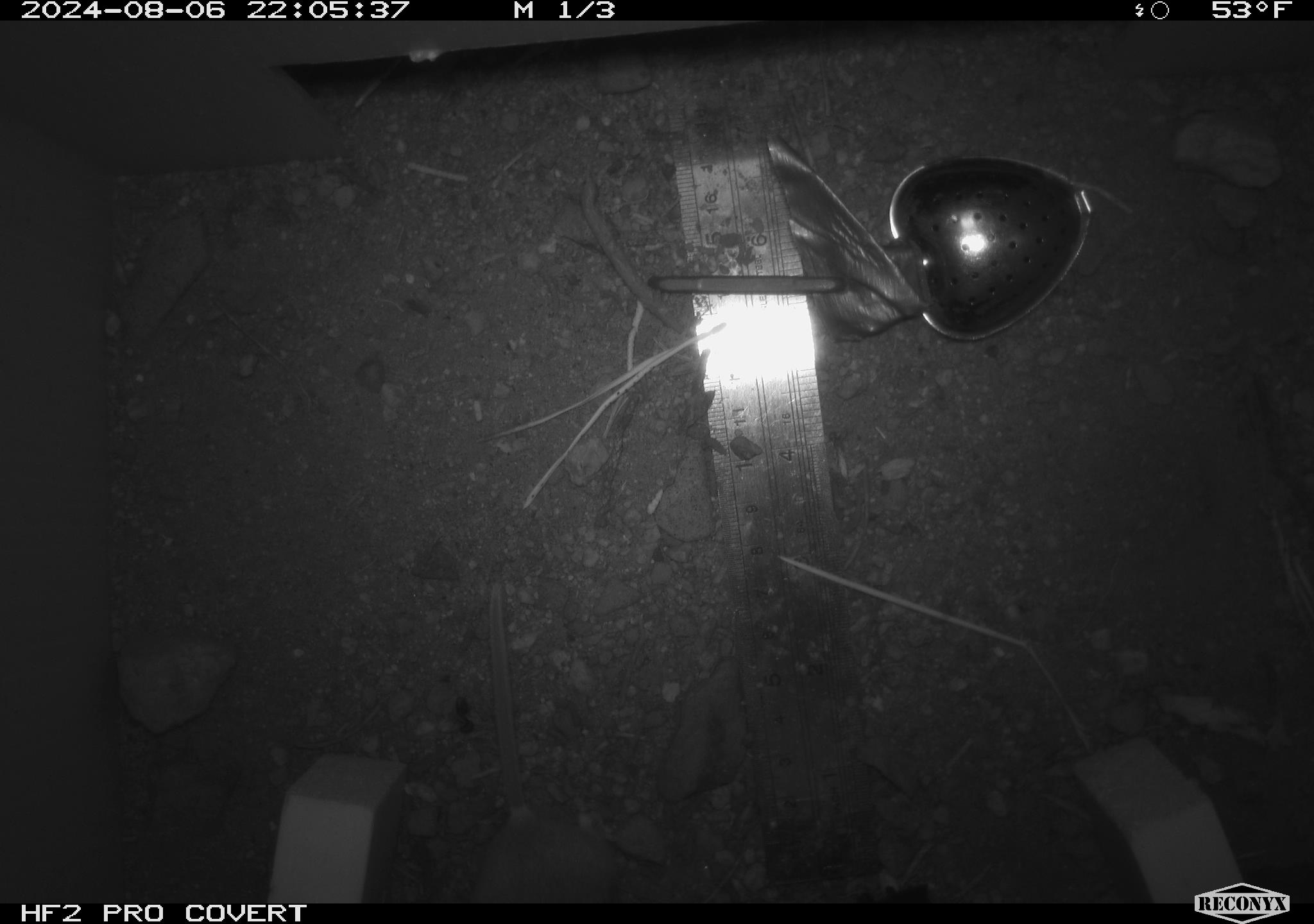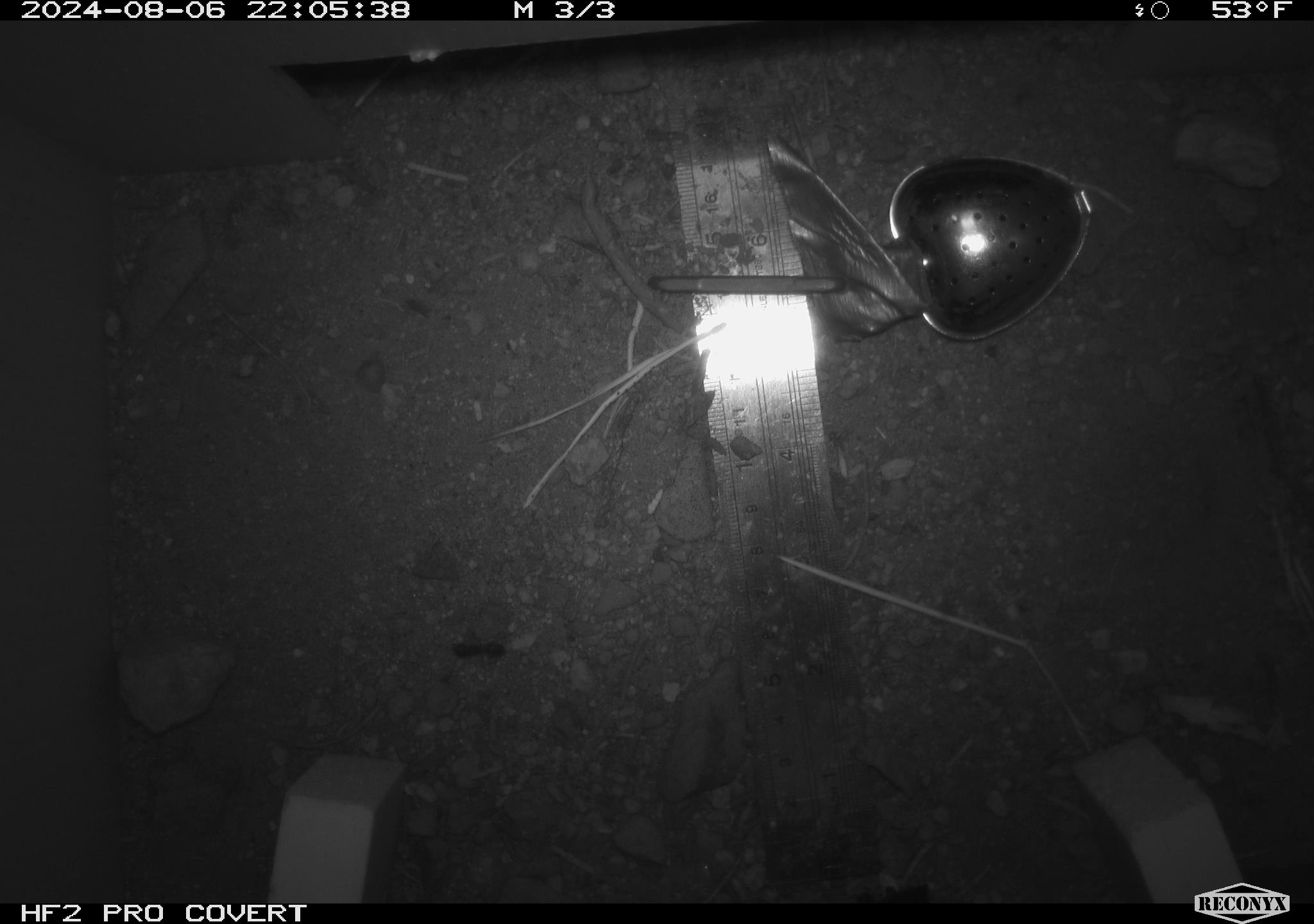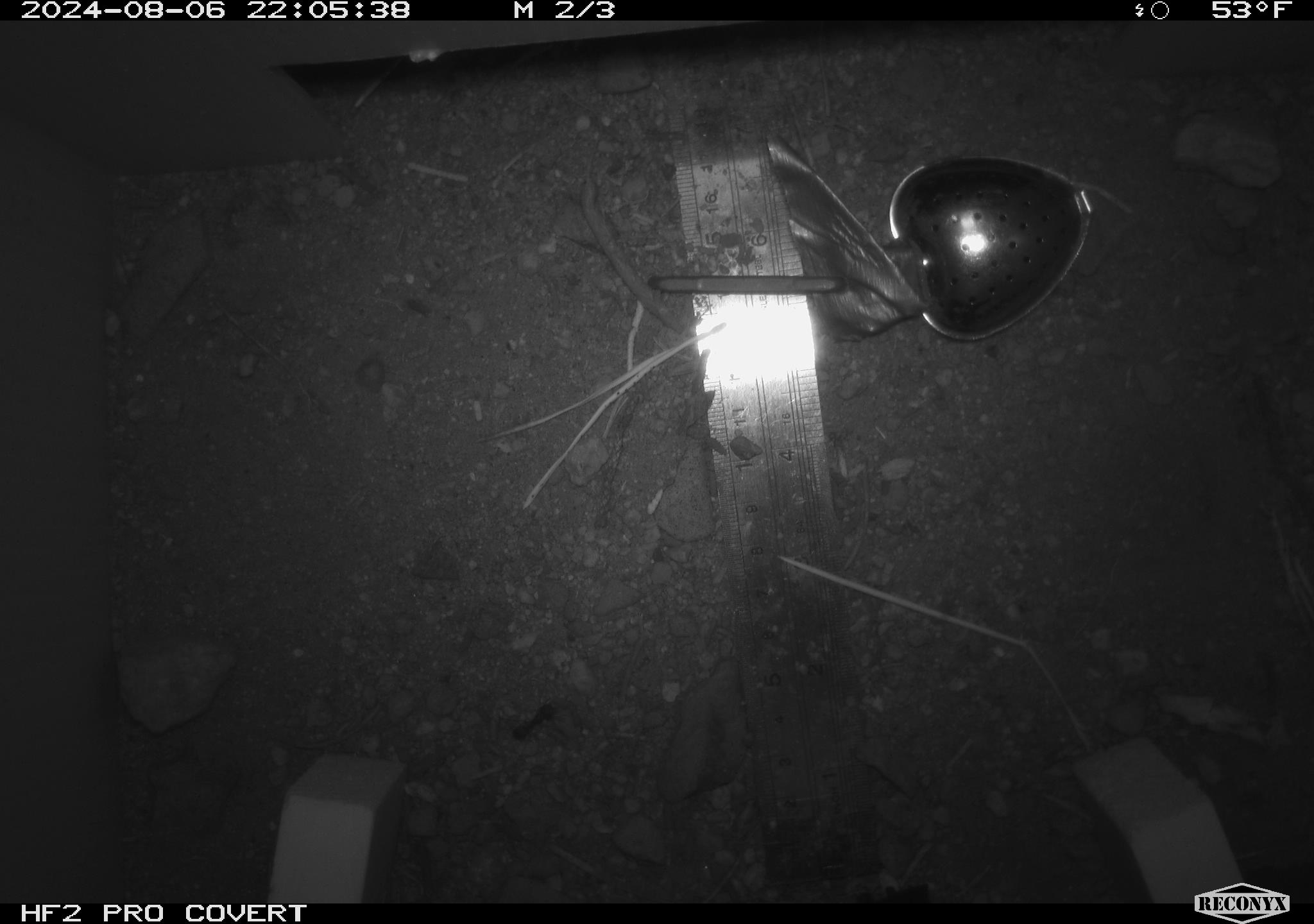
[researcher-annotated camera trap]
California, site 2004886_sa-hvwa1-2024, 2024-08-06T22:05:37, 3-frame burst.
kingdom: Animalia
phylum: Chordata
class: Mammalia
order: Rodentia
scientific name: Rodentia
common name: mouse species